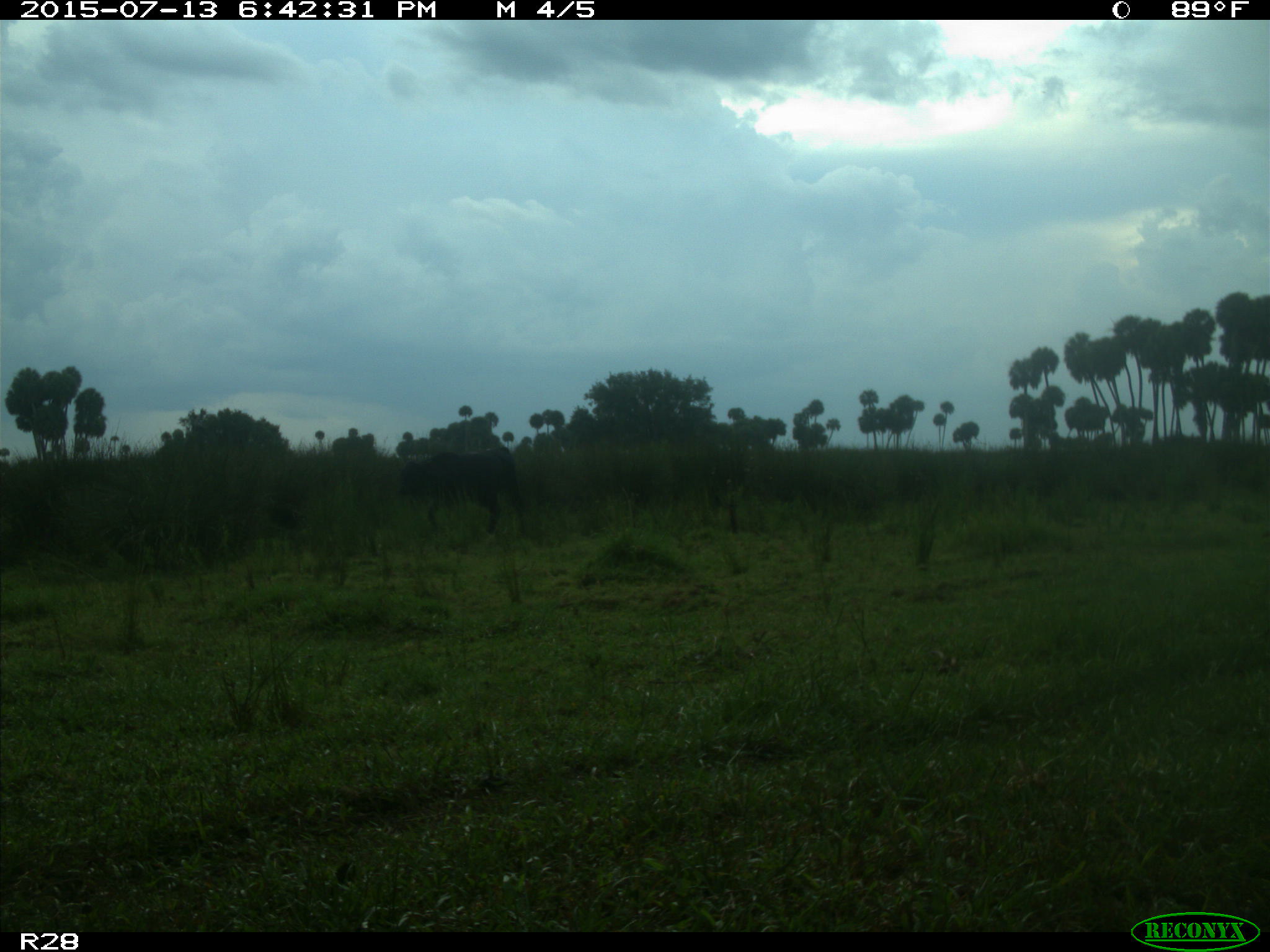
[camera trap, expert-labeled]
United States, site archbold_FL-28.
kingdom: Animalia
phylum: Chordata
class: Mammalia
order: Artiodactyla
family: Bovidae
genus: Bos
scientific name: Bos taurus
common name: domestic cow